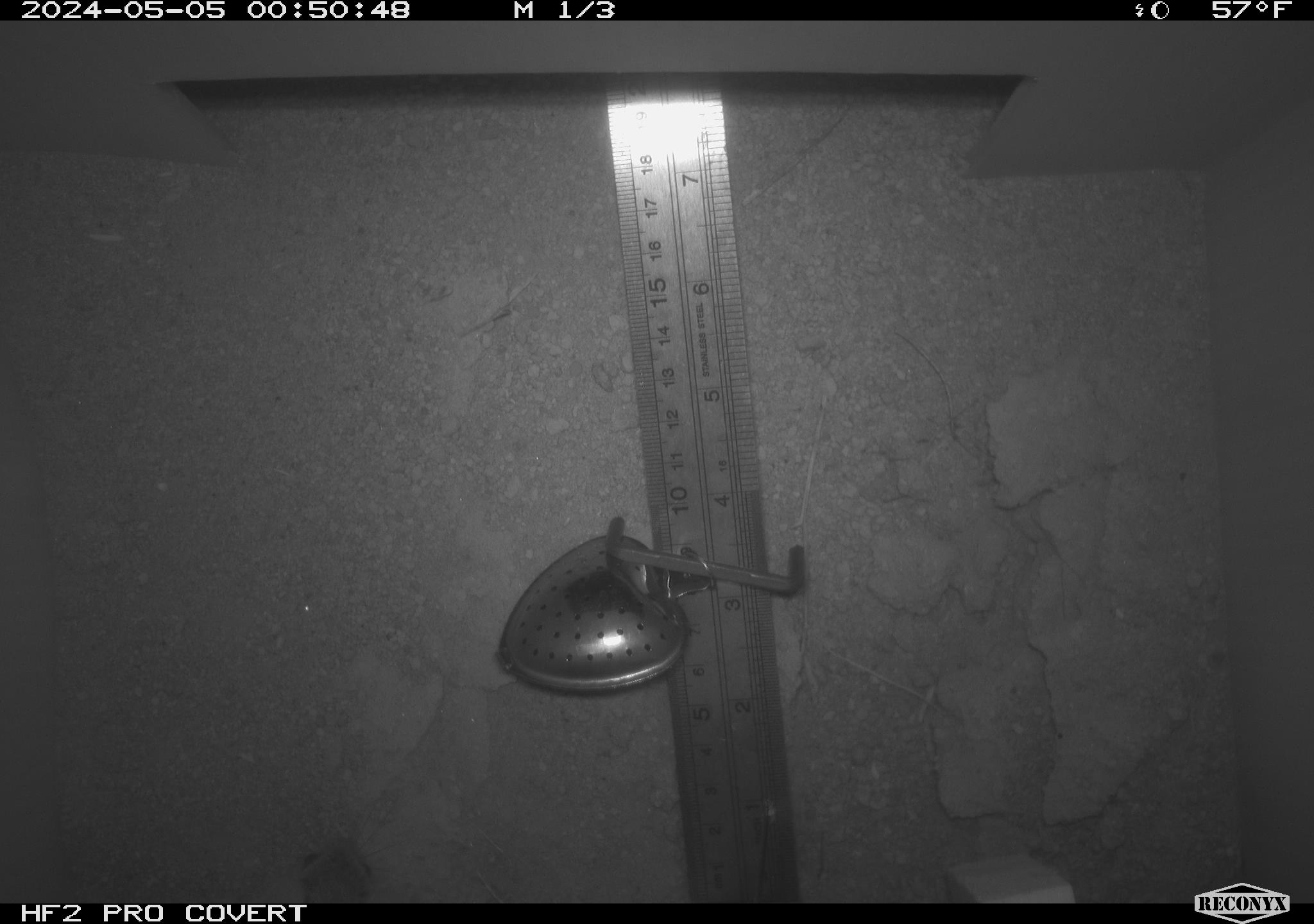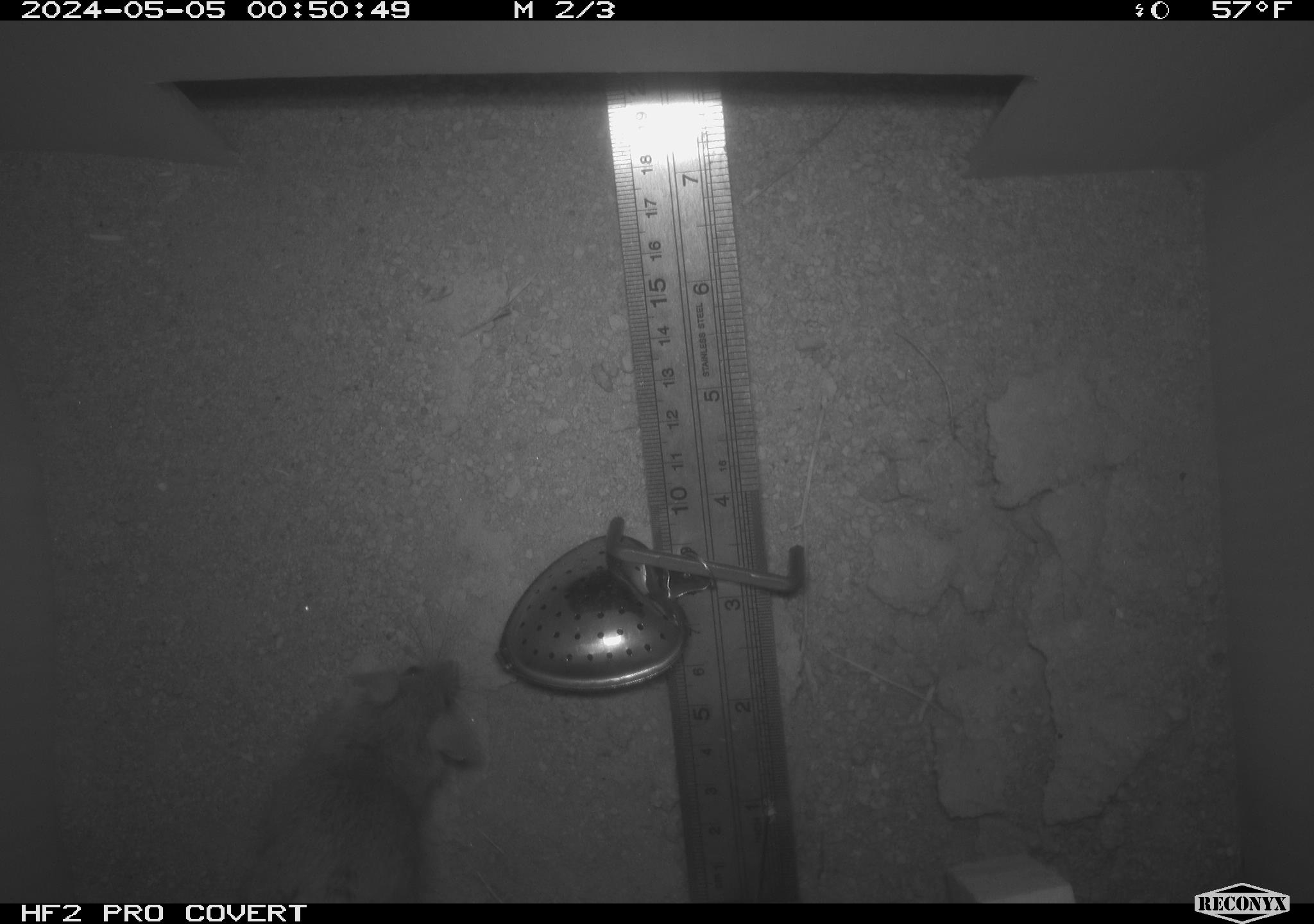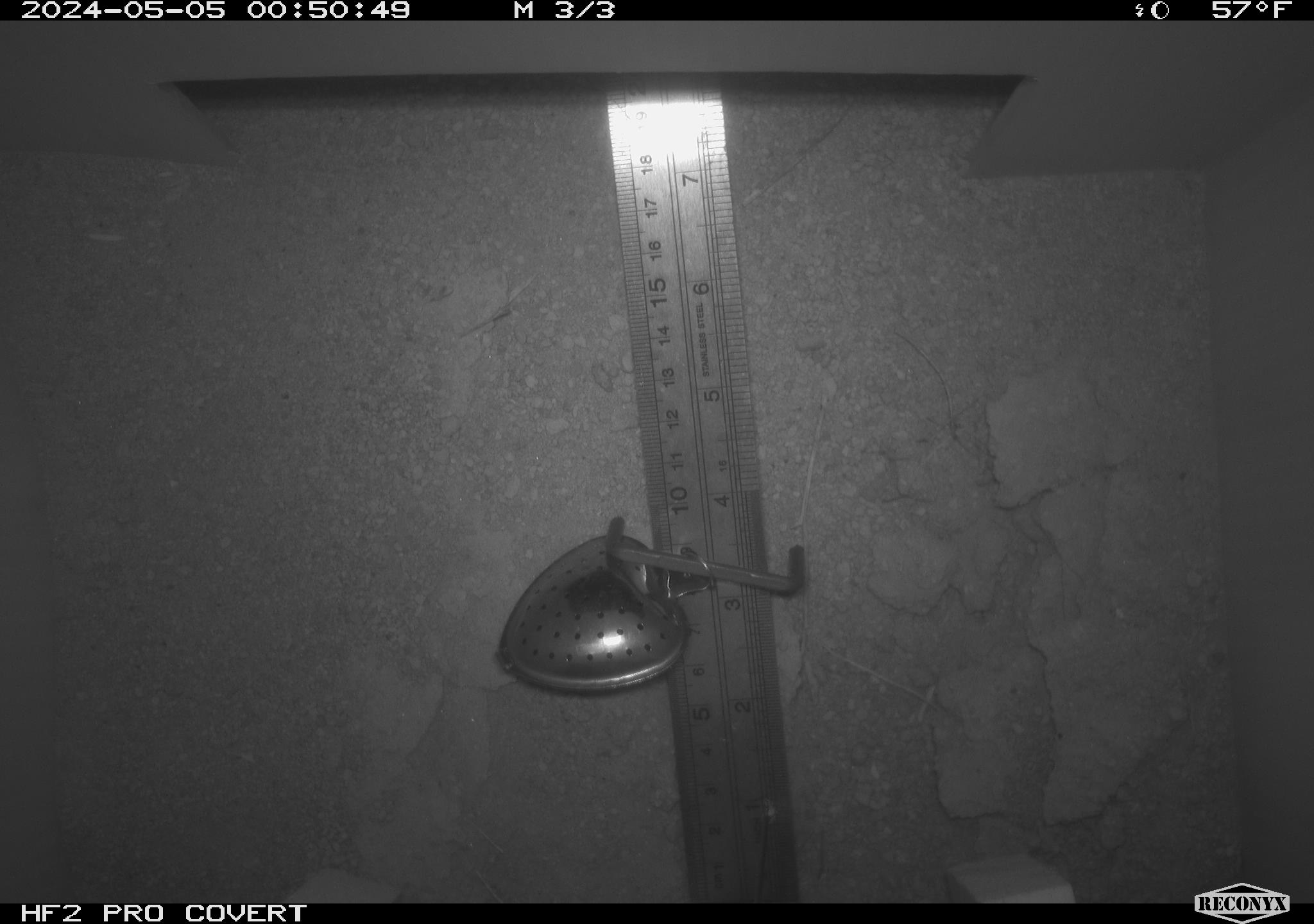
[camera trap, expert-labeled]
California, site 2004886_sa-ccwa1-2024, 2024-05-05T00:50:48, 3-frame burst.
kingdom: Animalia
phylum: Chordata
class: Mammalia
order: Rodentia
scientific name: Rodentia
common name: mouse species